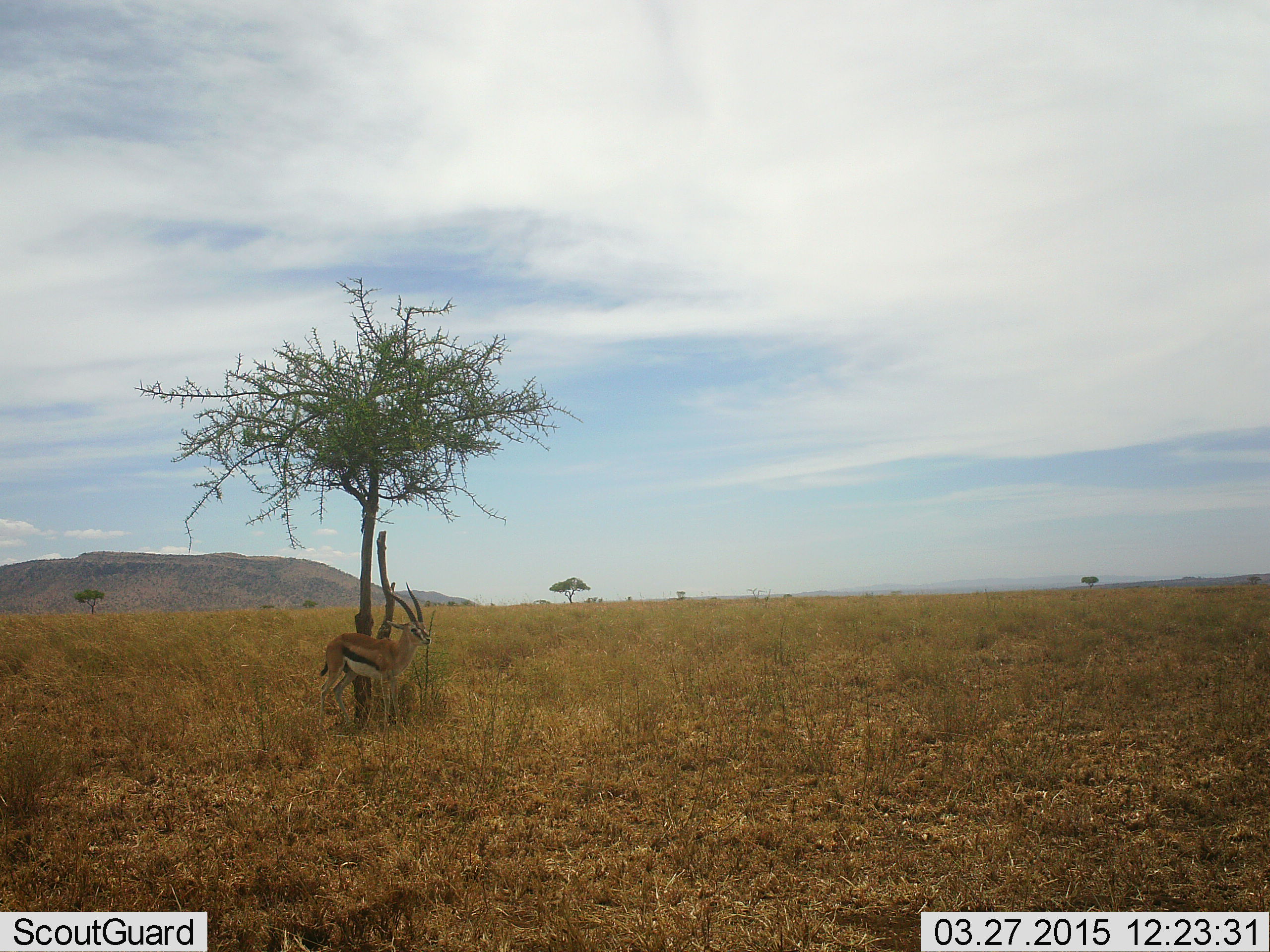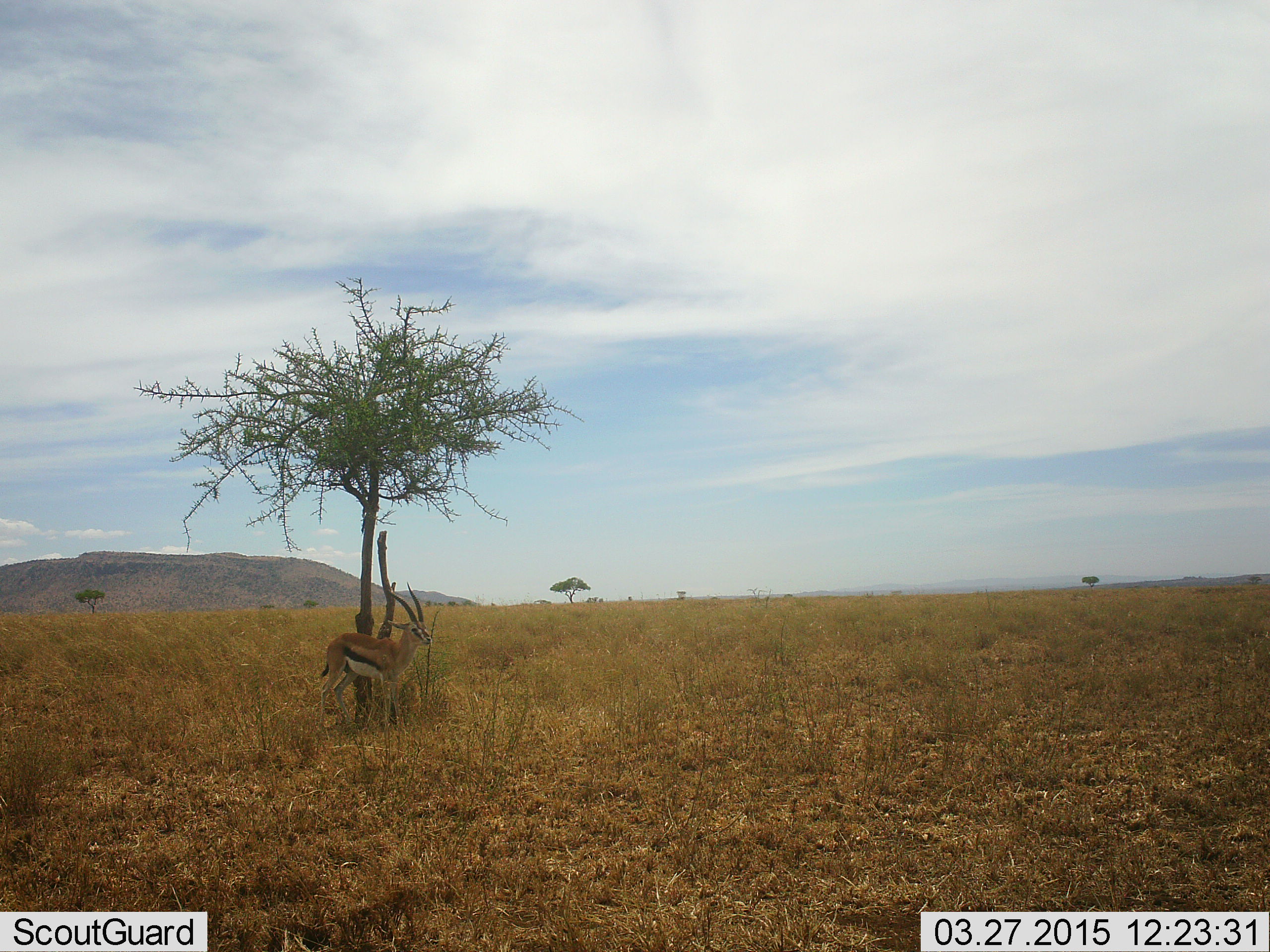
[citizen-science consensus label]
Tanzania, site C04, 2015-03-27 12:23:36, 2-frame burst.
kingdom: Animalia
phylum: Chordata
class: Mammalia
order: Artiodactyla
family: Bovidae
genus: Eudorcas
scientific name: Eudorcas thomsonii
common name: thomson's gazelle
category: gazellethomsons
Gazellethomsons (thomson's gazelle) (Eudorcas thomsonii), count 1. Behavior (volunteer vote fractions): standing 100%, resting 0%, moving 0%, interacting 0%. Young present (vote fraction): 0%. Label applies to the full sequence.